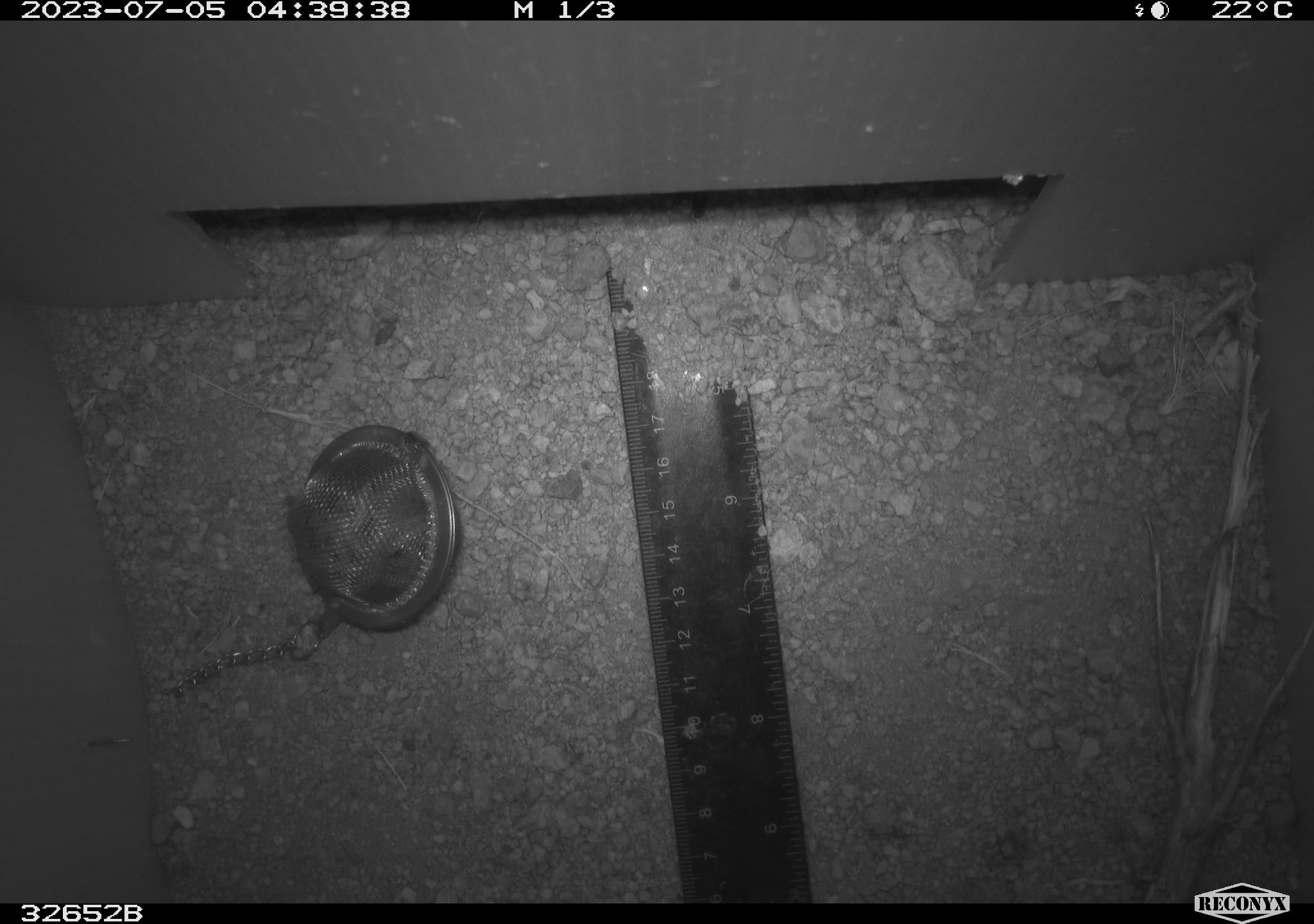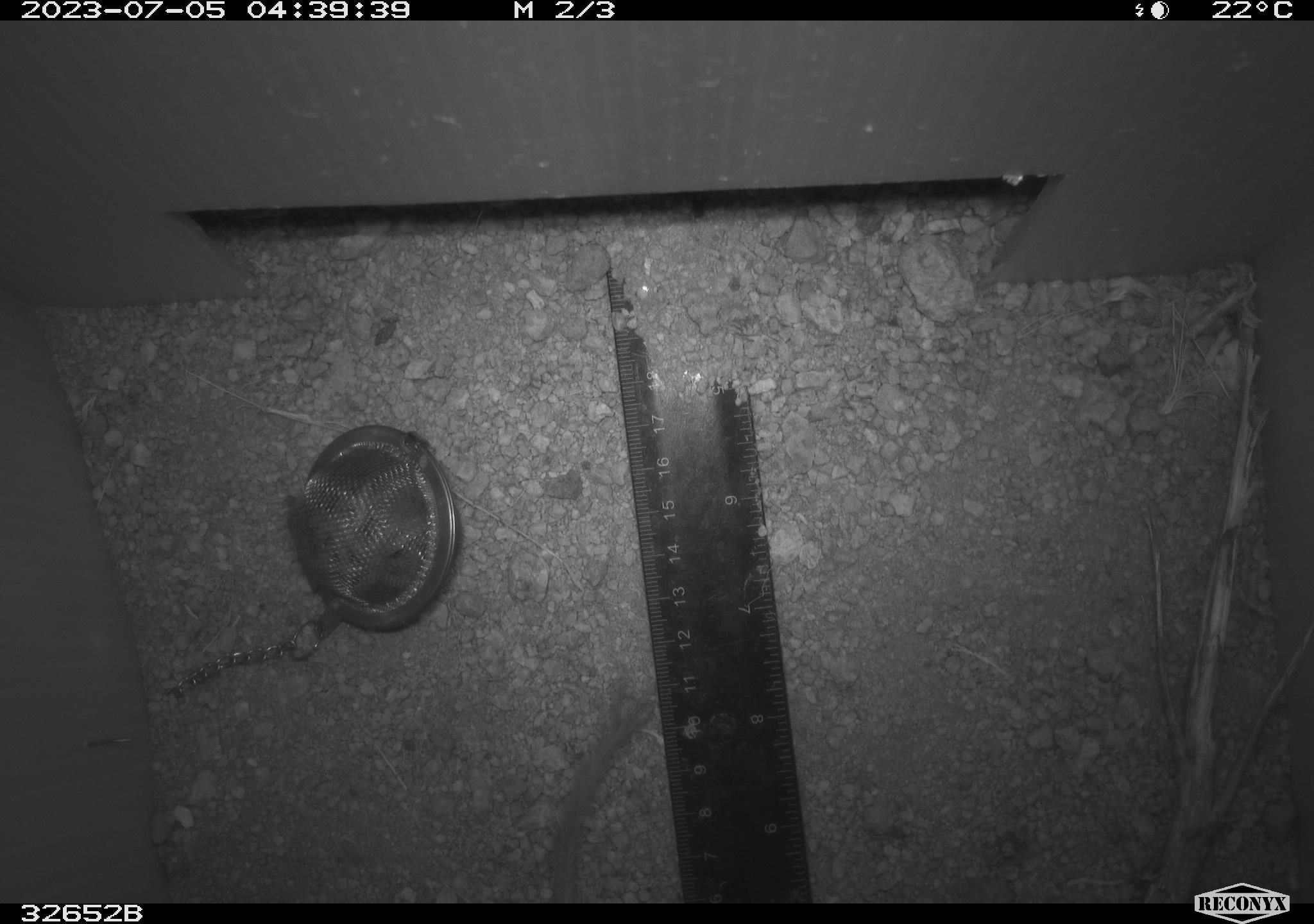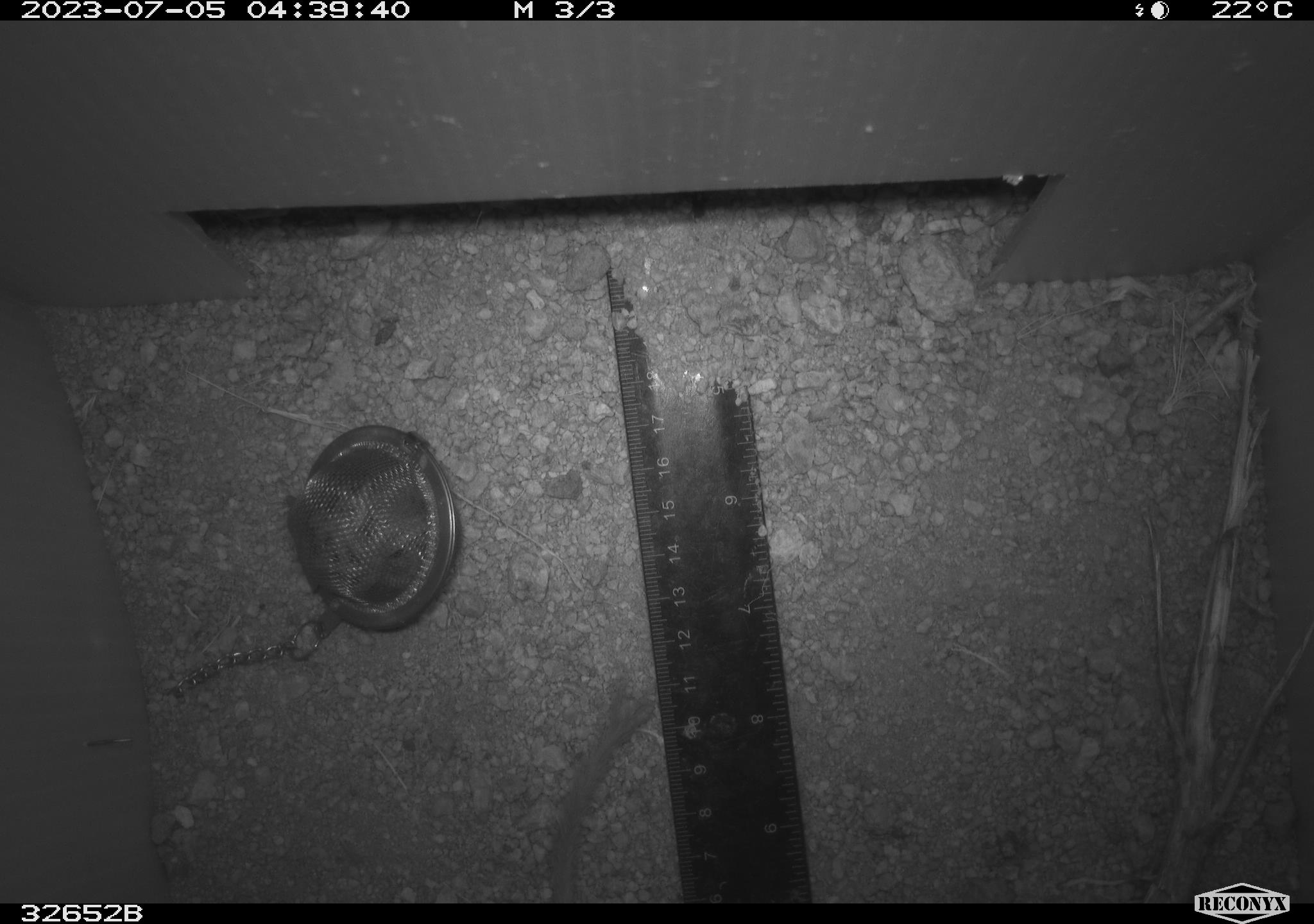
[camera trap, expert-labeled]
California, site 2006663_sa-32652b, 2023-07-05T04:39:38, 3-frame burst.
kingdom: Animalia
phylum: Chordata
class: Mammalia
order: Rodentia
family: Heteromyidae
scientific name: Heteromyidae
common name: kangaroo rats and pocket mice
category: heteromyidae family